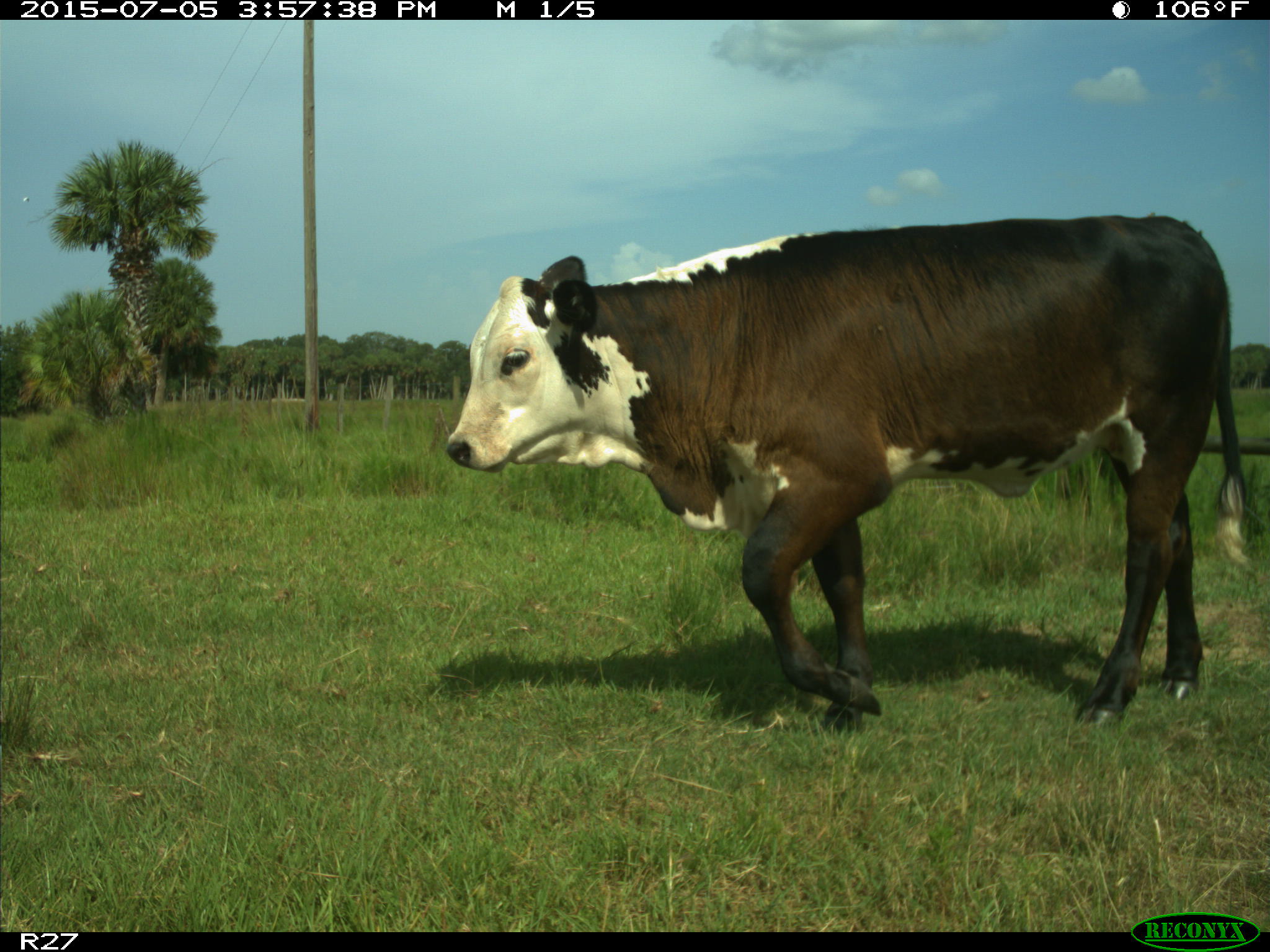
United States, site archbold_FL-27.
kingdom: Animalia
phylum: Chordata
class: Mammalia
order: Artiodactyla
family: Bovidae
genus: Bos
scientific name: Bos taurus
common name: domestic cow